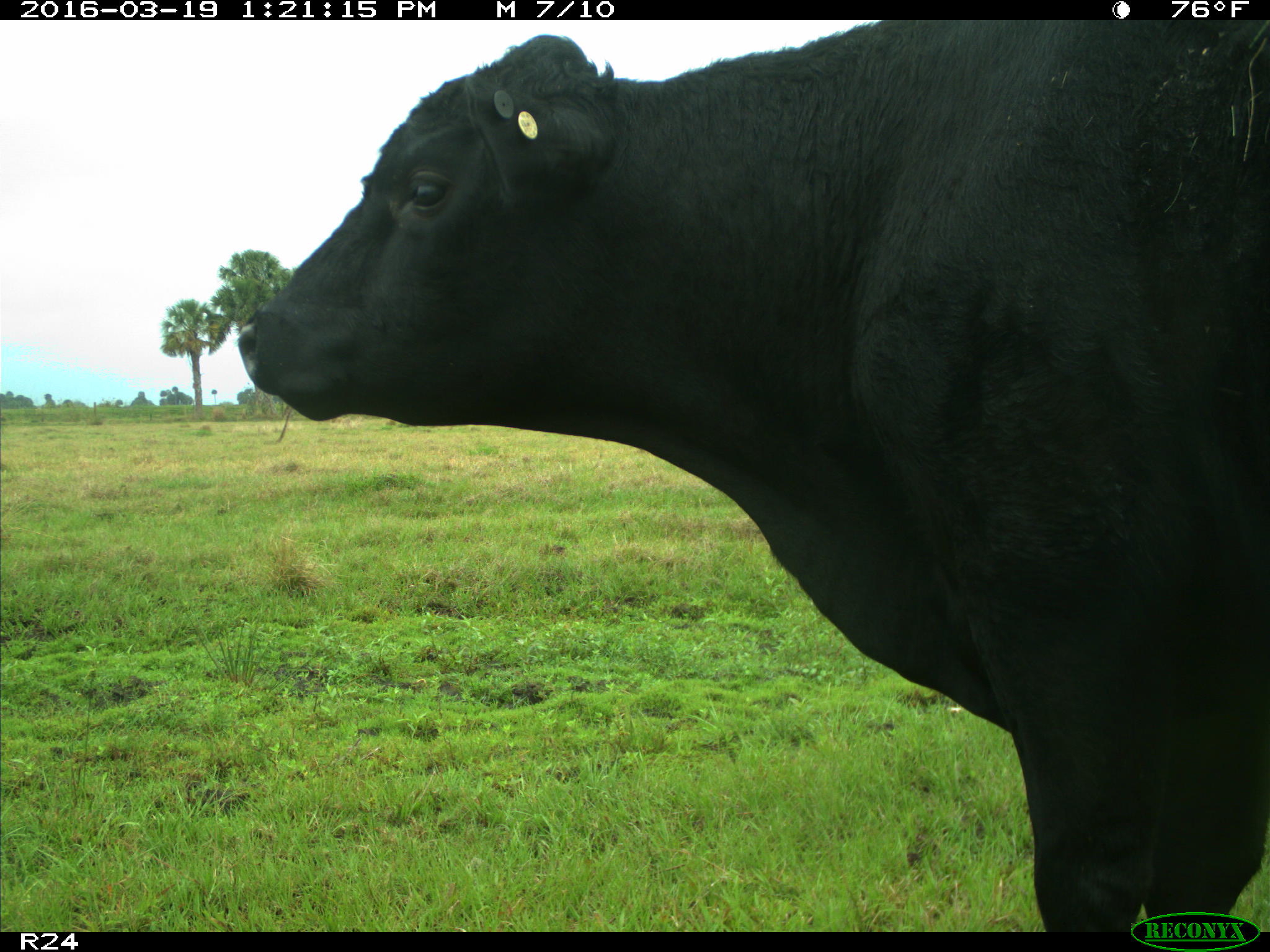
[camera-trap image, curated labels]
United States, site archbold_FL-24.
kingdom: Animalia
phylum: Chordata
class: Mammalia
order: Artiodactyla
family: Bovidae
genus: Bos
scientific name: Bos taurus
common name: domestic cow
Bos taurus (domestic cow).